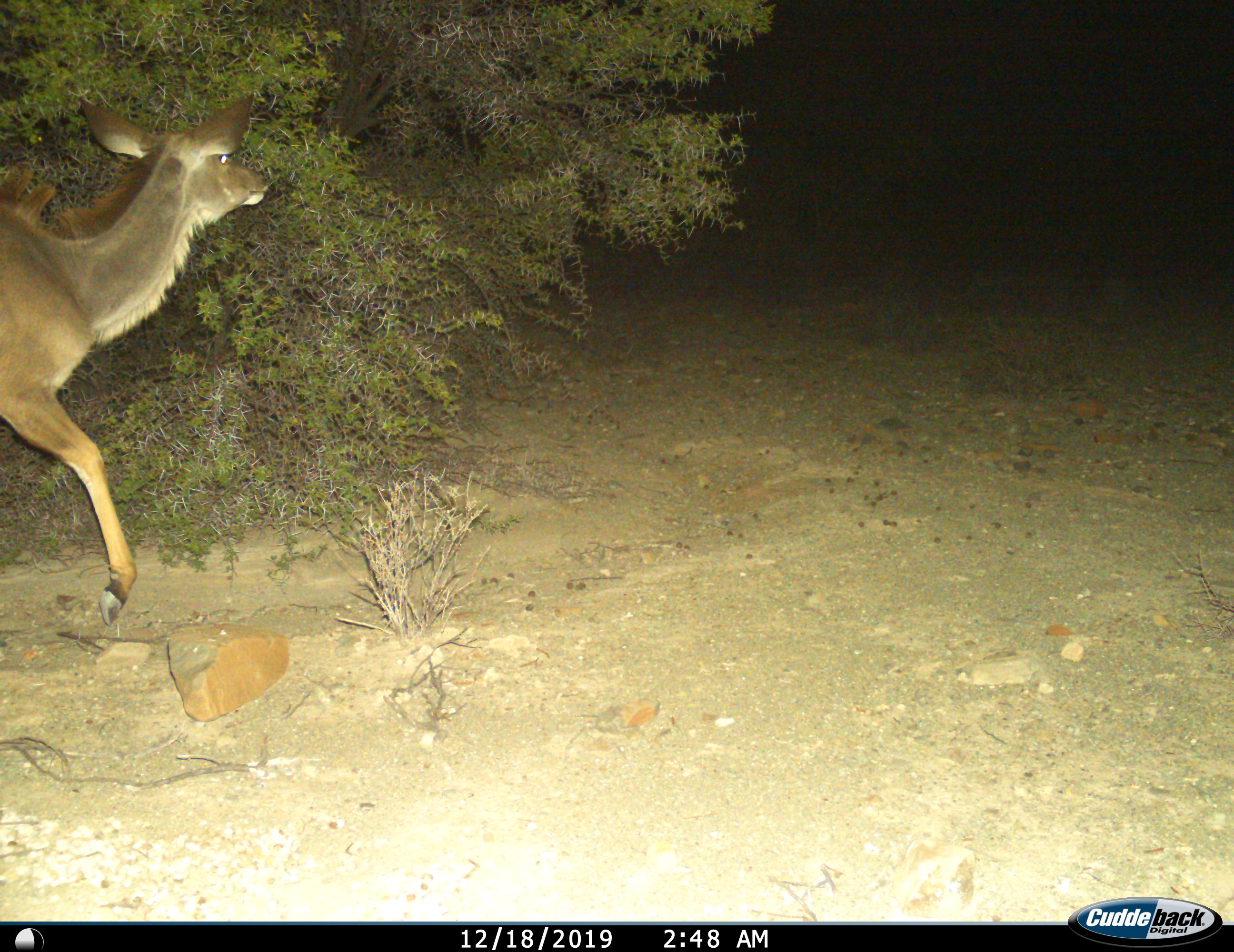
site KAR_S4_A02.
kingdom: Animalia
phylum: Chordata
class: Mammalia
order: Artiodactyla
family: Bovidae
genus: Tragelaphus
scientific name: Tragelaphus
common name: kudu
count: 1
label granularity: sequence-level